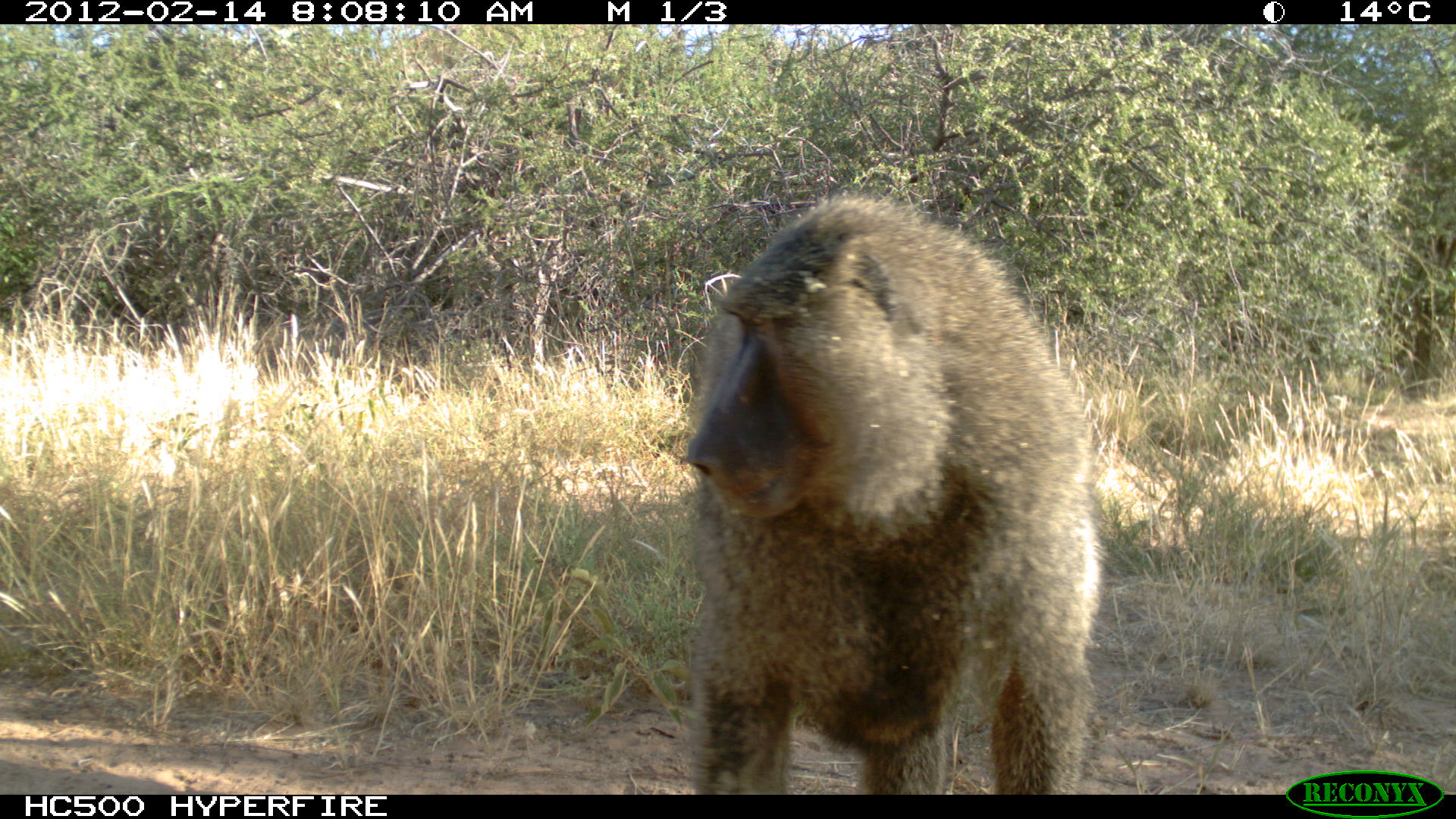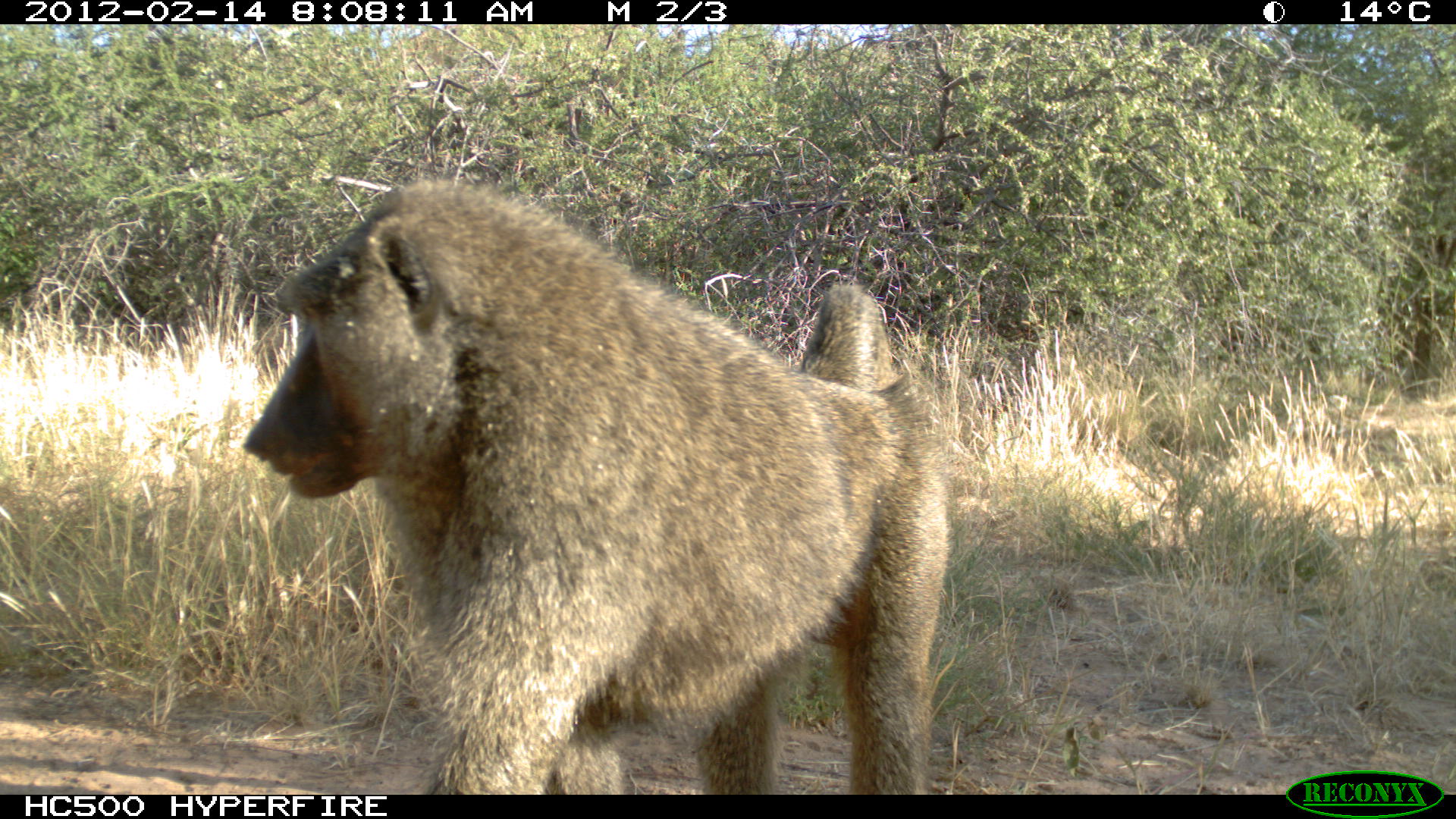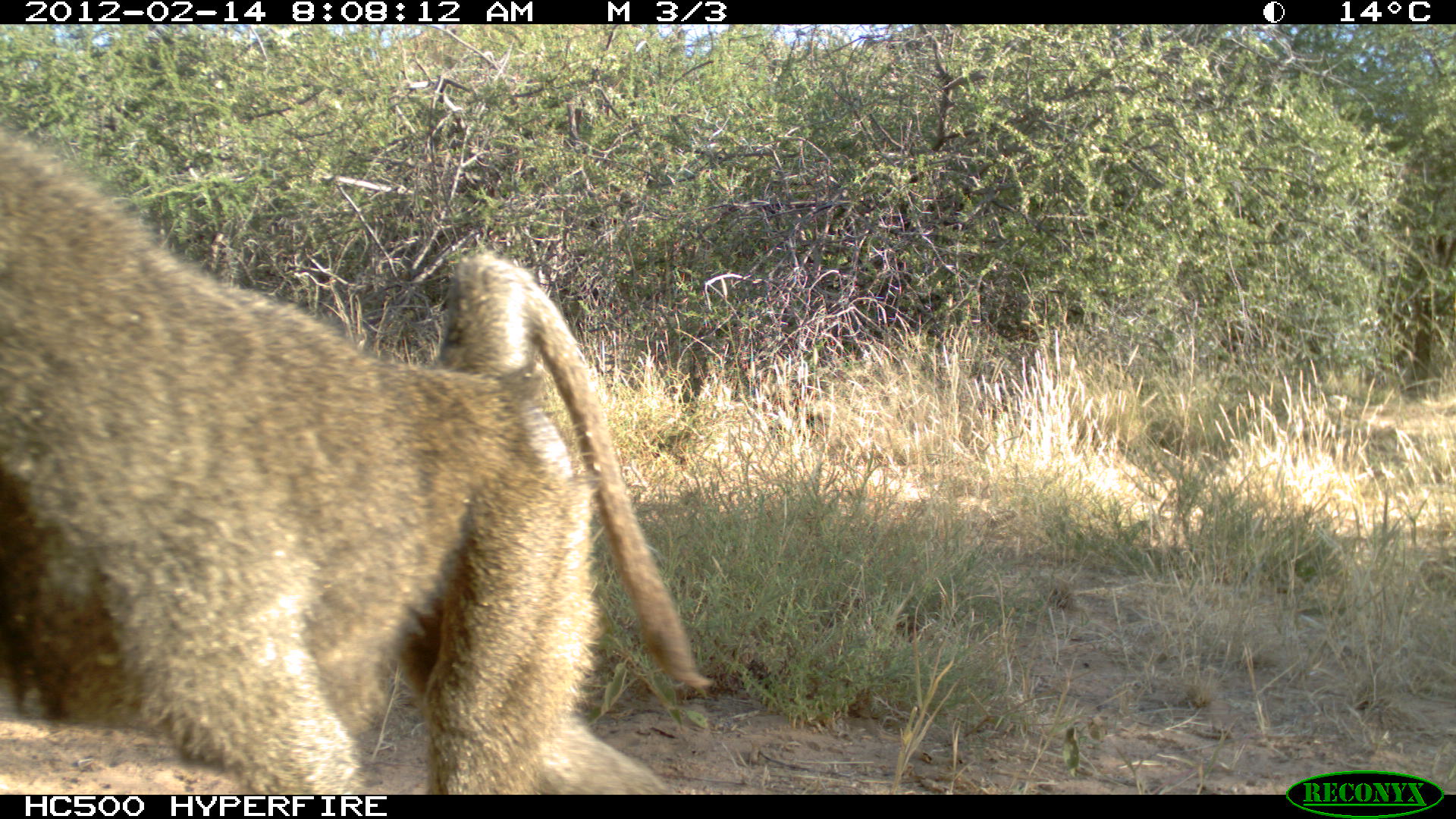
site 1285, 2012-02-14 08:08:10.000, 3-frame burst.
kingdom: Animalia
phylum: Chordata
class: Mammalia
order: Primates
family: Cercopithecidae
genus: Papio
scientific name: Papio anubis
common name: olive baboon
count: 1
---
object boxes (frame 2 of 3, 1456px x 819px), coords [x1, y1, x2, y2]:
papio anubis: [240, 168, 954, 795]